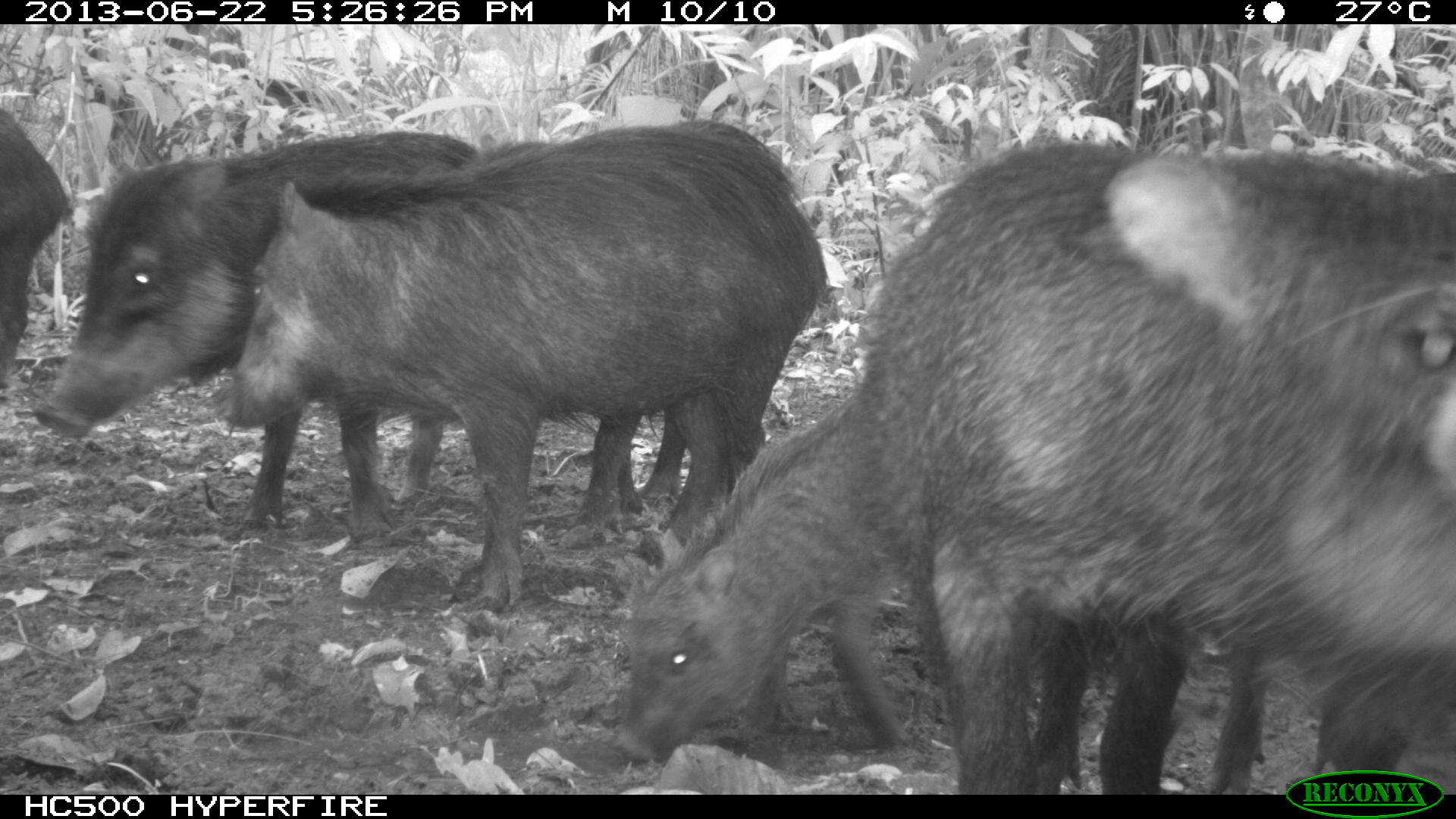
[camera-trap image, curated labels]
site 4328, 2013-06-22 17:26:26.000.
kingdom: Animalia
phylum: Chordata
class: Mammalia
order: Artiodactyla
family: Tayassuidae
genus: Tayassu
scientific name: Tayassu pecari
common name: white-lipped peccary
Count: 13.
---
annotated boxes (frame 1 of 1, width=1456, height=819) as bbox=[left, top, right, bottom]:
tayassu pecari: bbox=[851, 134, 1456, 765]; bbox=[210, 116, 826, 613]; bbox=[31, 128, 481, 538]; bbox=[610, 391, 933, 765]; bbox=[0, 100, 69, 380]